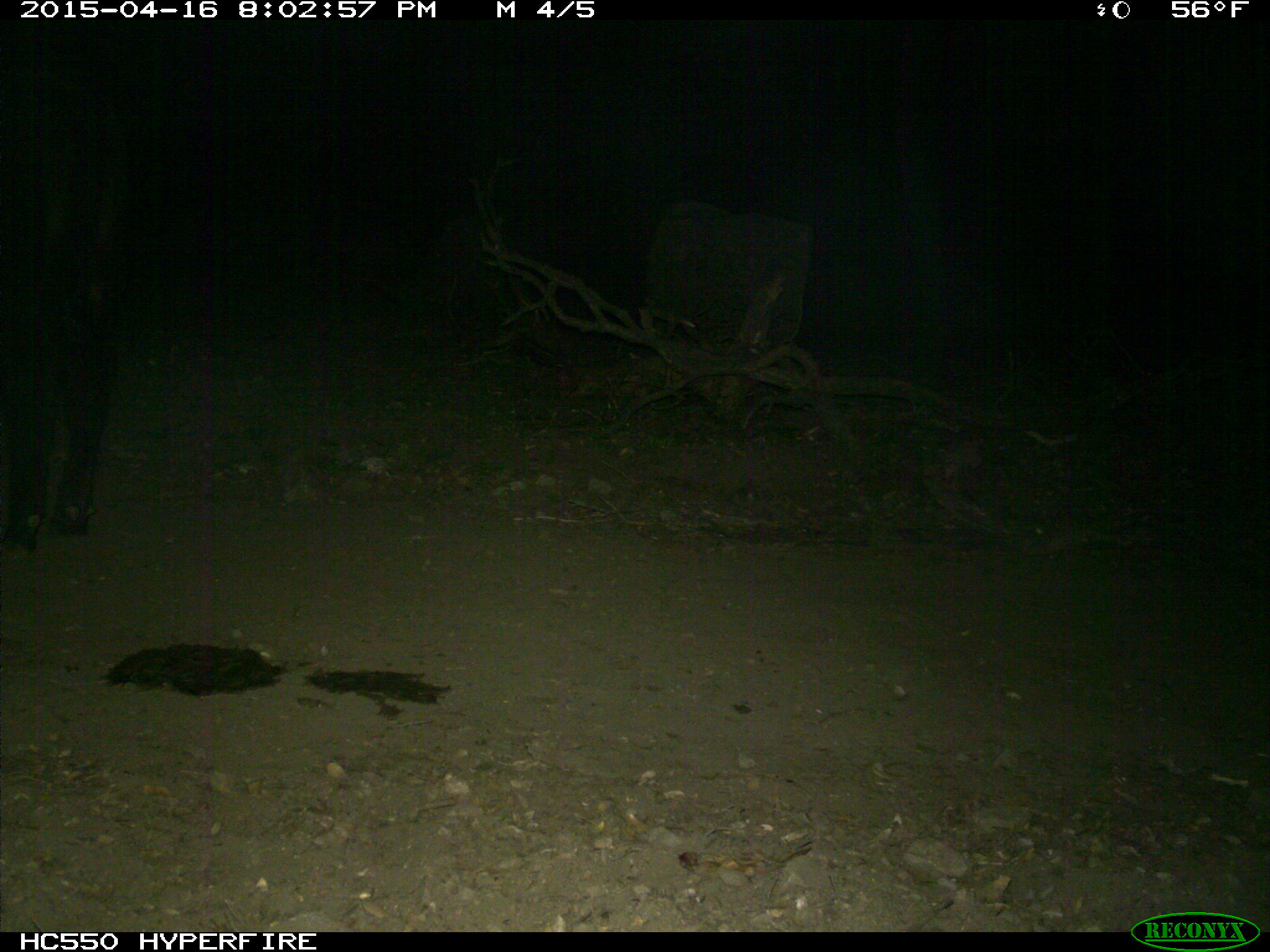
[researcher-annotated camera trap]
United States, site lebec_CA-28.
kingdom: Animalia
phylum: Chordata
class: Mammalia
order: Artiodactyla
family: Bovidae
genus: Bos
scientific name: Bos taurus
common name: domestic cow